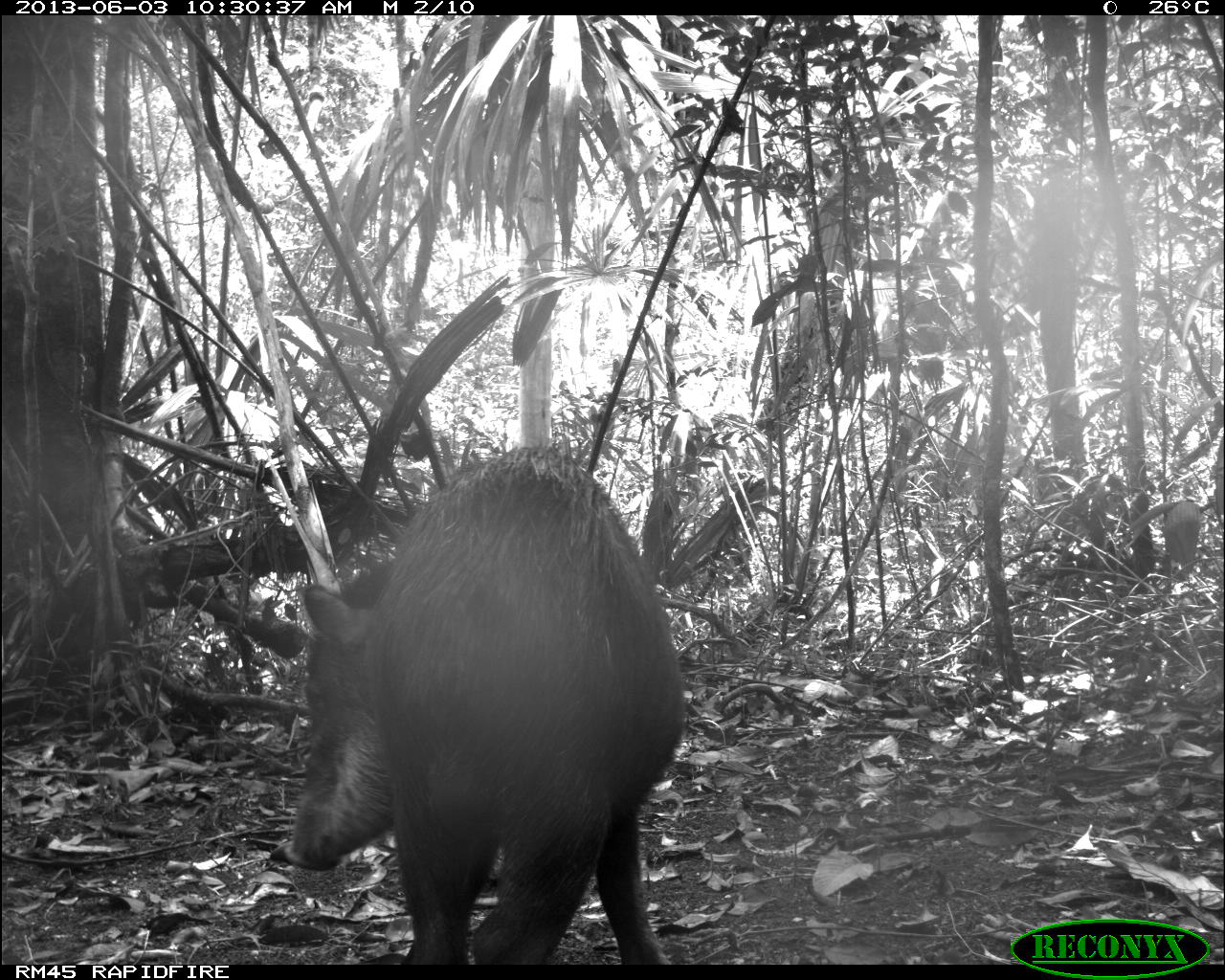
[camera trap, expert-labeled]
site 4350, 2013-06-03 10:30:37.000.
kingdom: Animalia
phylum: Chordata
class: Mammalia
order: Artiodactyla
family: Tayassuidae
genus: Tayassu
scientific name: Tayassu pecari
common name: white-lipped peccary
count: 6